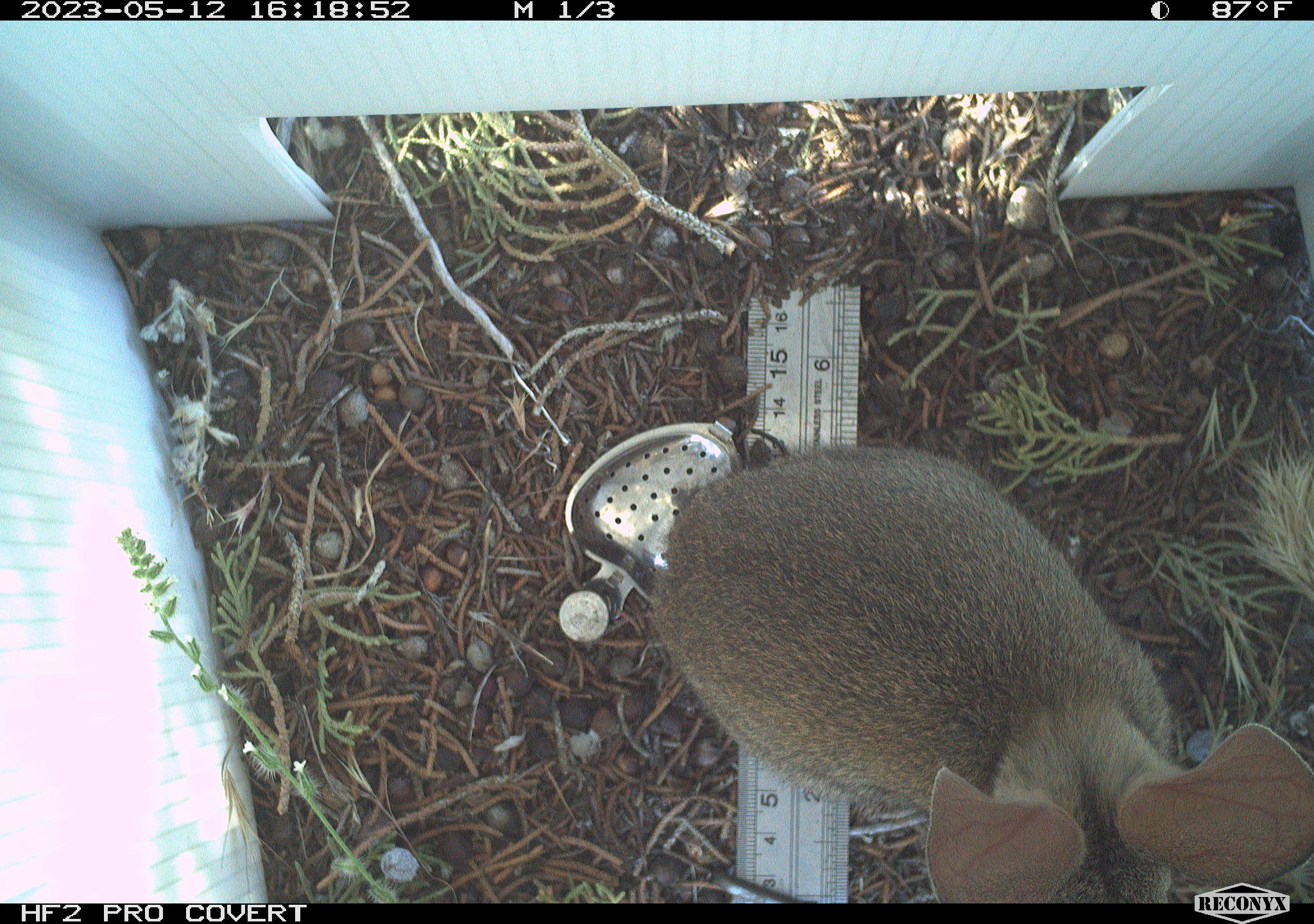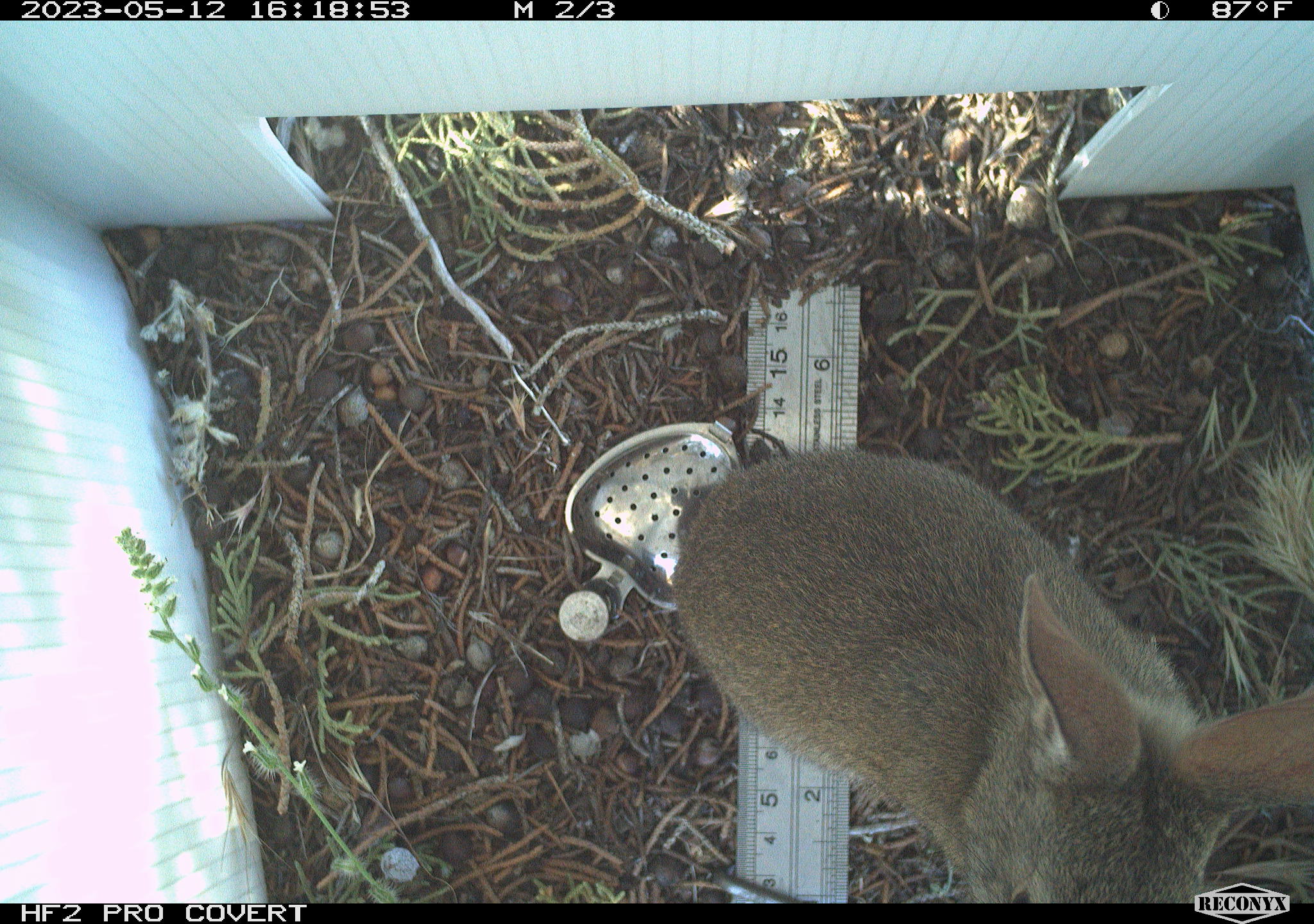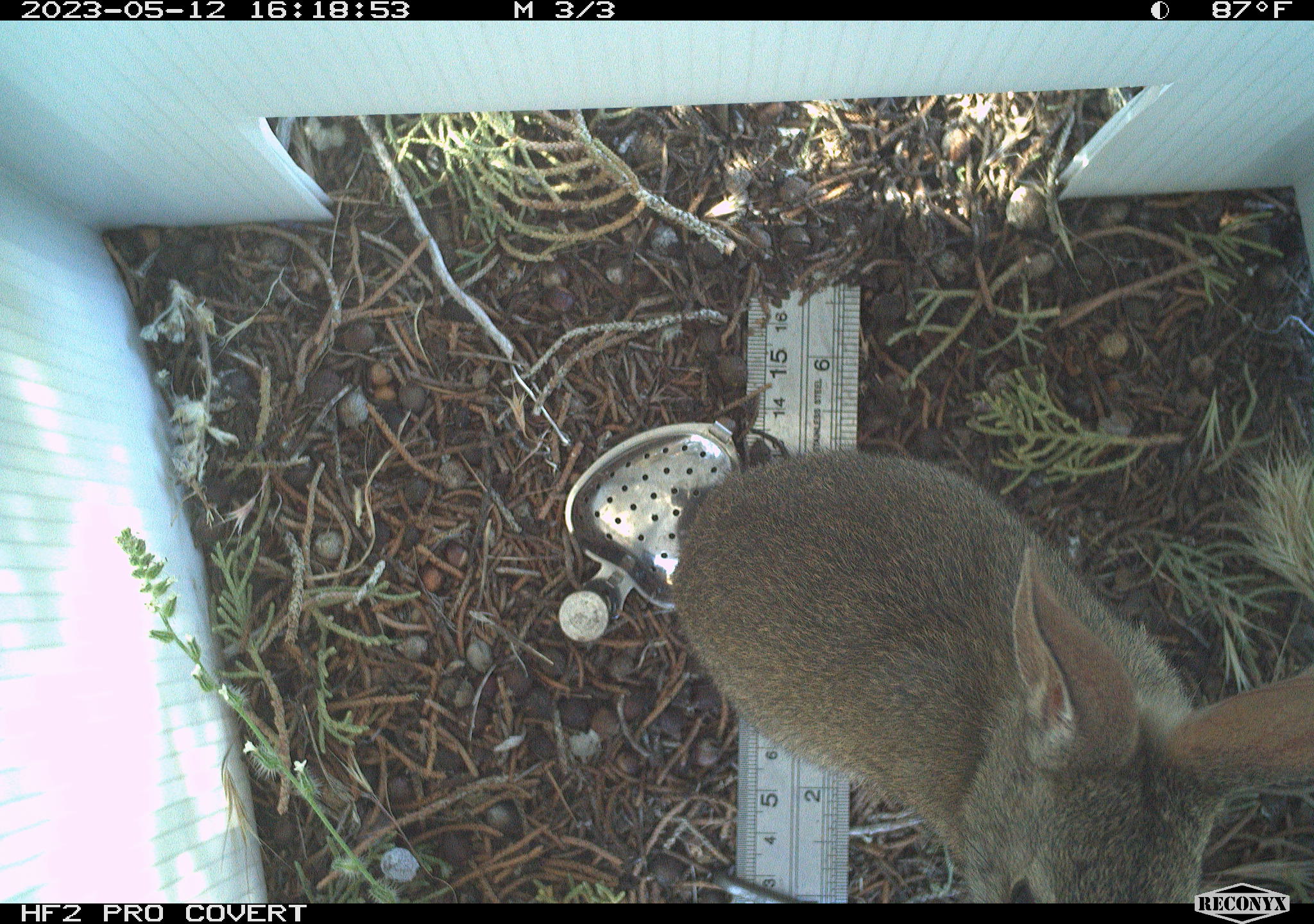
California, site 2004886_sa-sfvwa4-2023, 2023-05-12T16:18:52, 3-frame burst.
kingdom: Animalia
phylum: Chordata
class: Mammalia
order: Lagomorpha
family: Leporidae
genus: Sylvilagus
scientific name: Sylvilagus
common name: cottontail rabbits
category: sylvilagus species